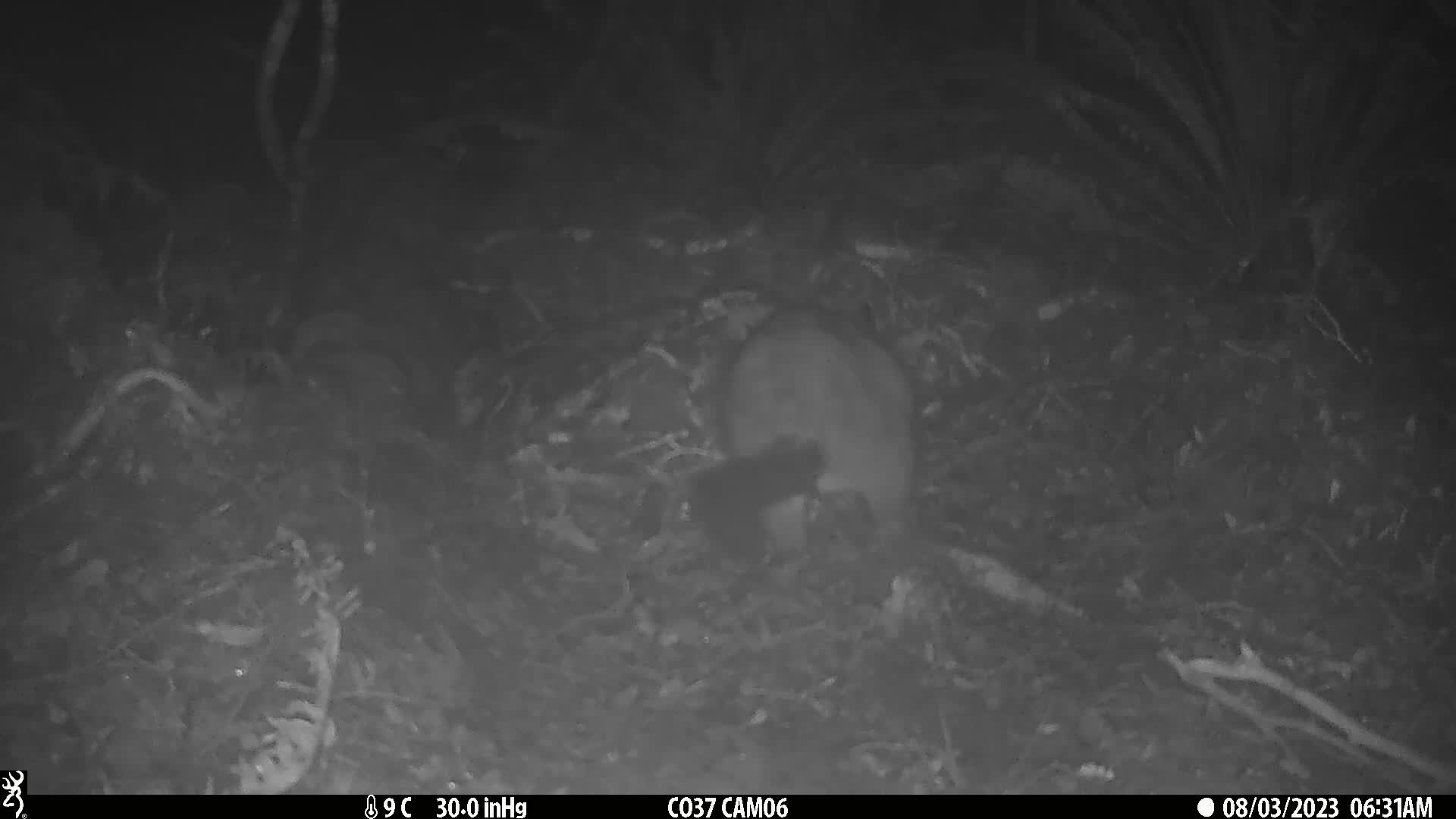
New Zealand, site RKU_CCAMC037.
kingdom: Animalia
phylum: Chordata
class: Mammalia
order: Diprotodontia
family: Phalangeridae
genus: Trichosurus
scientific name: Trichosurus vulpecula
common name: common brushtail possum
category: possum